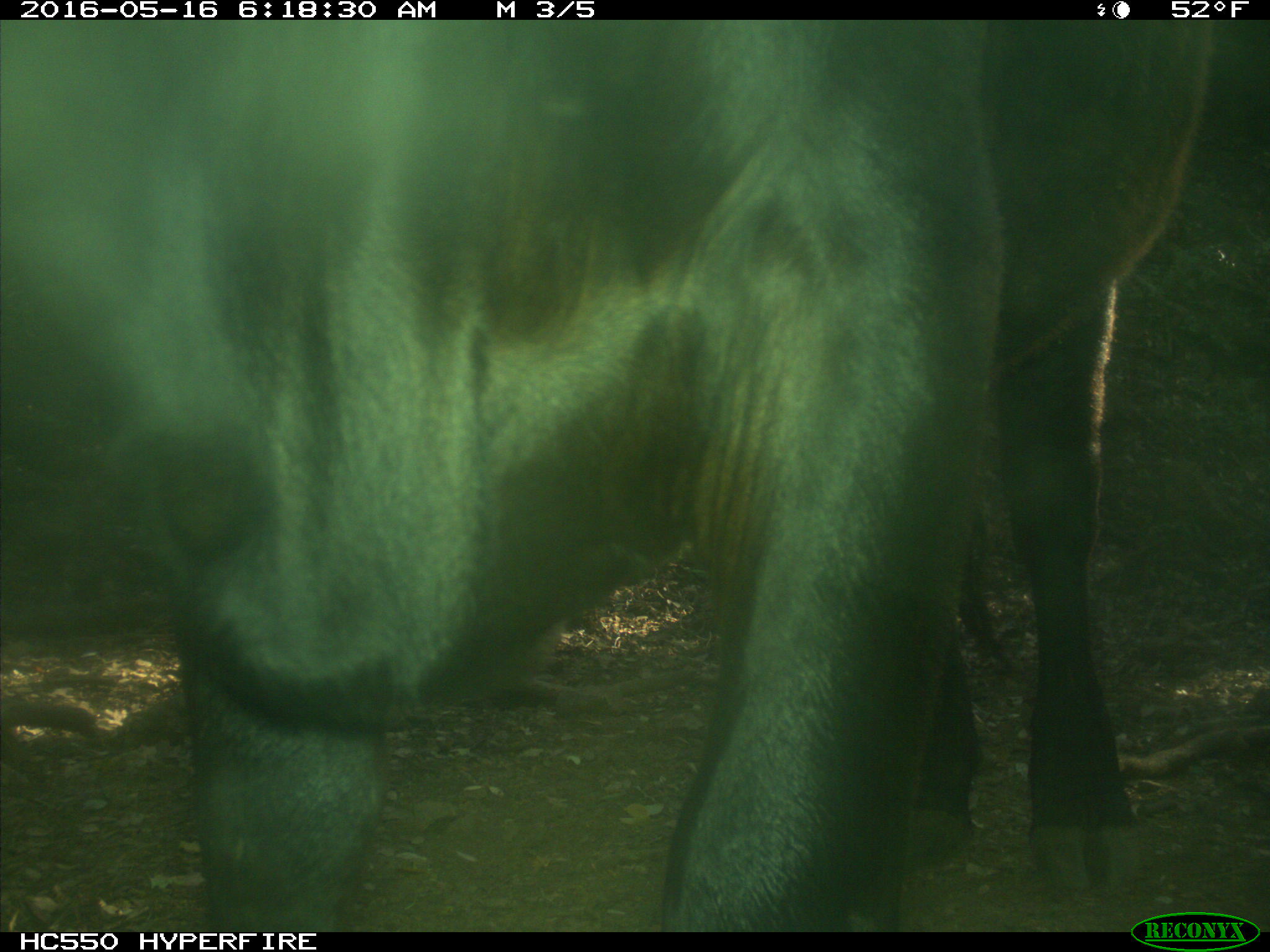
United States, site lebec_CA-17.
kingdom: Animalia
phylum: Chordata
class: Mammalia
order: Artiodactyla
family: Bovidae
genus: Bos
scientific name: Bos taurus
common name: domestic cow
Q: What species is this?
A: Bos taurus (domestic cow).